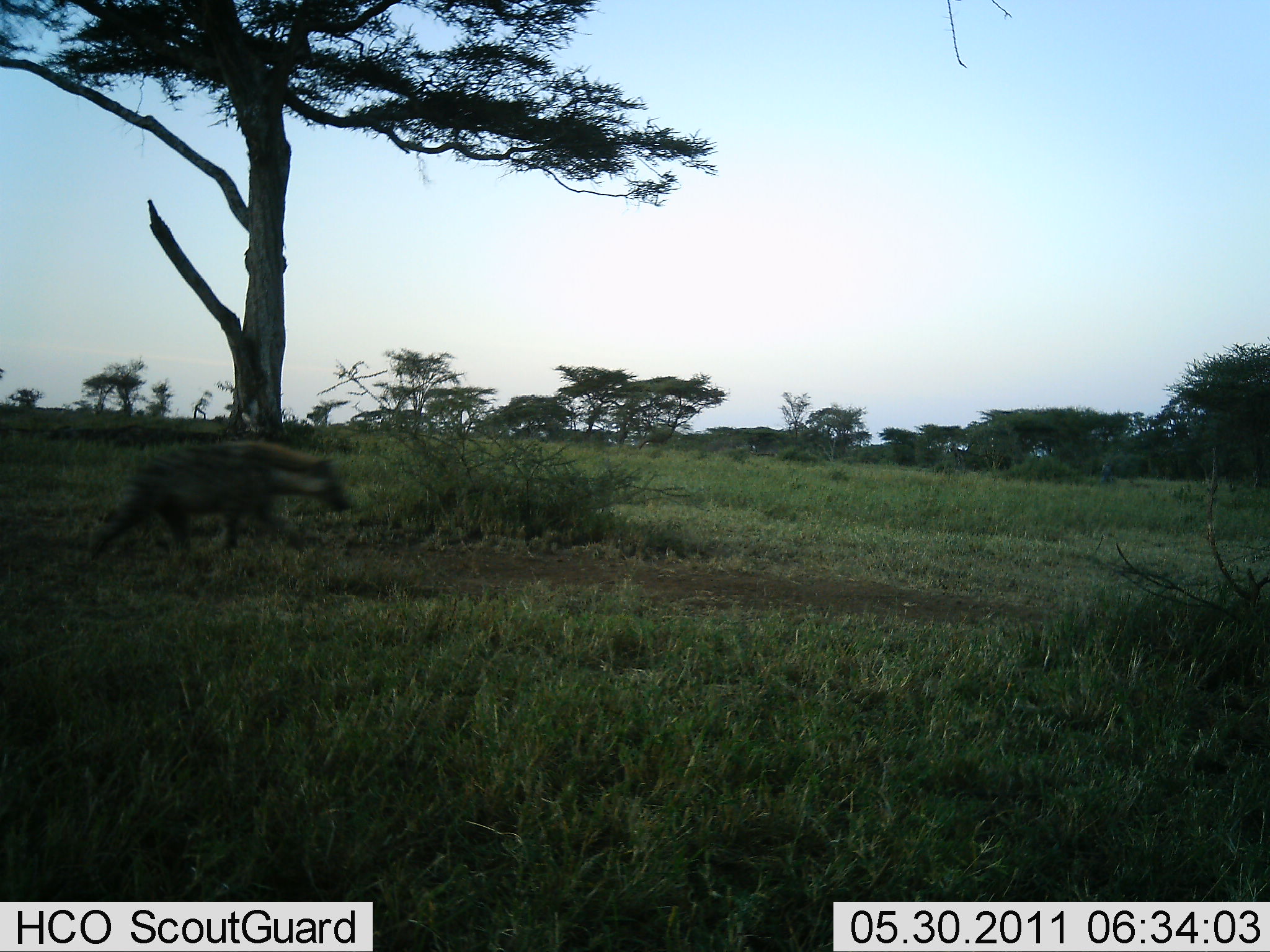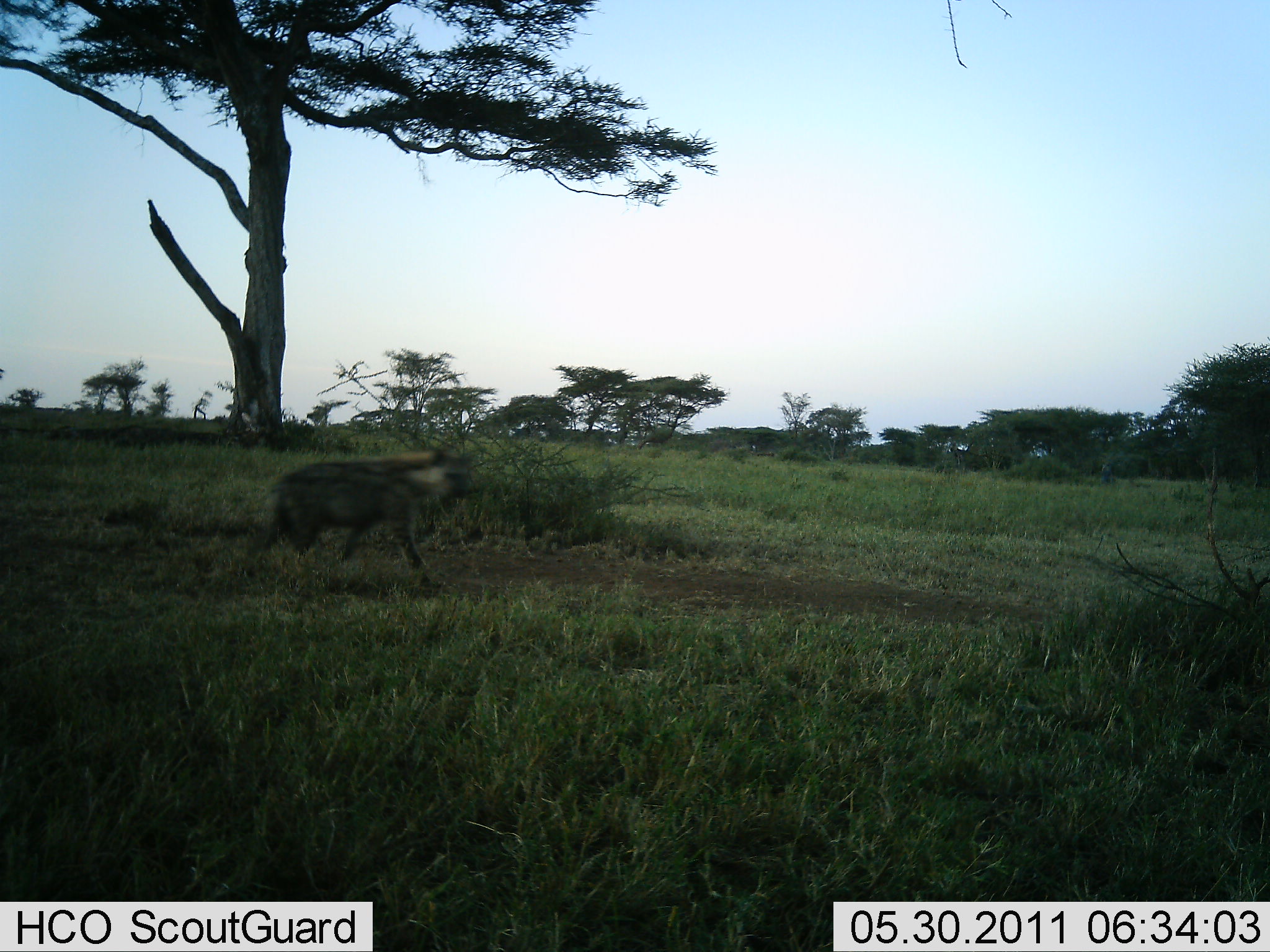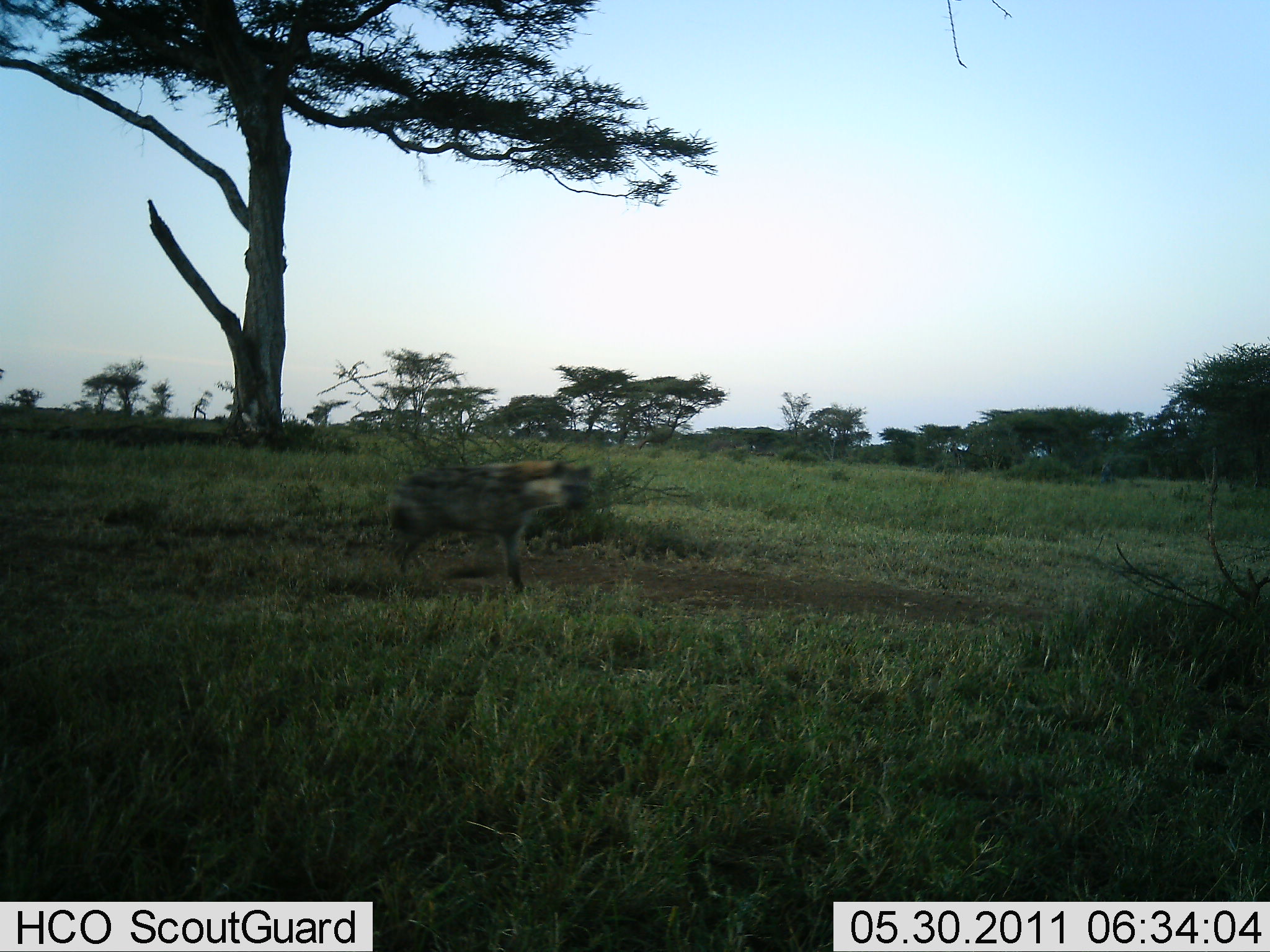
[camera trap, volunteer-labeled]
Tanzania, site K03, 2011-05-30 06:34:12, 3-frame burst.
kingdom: Animalia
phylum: Chordata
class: Mammalia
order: Carnivora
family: Hyaenidae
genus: Hyaena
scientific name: Hyaena hyaena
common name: striped hyena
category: hyenastriped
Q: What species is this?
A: Hyenastriped (striped hyena) (Hyaena hyaena).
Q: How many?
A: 1.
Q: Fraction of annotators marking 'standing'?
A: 9%.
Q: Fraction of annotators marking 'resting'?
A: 0%.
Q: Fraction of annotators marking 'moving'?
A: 91%.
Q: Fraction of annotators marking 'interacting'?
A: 0%.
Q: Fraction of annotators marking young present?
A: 0%.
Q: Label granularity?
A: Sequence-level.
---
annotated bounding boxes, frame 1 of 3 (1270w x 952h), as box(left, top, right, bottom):
animal: box(88, 440, 350, 576)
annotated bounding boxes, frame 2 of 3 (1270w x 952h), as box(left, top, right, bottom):
animal: box(248, 446, 476, 589)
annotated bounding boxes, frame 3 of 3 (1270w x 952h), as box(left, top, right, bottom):
animal: box(384, 457, 591, 595)